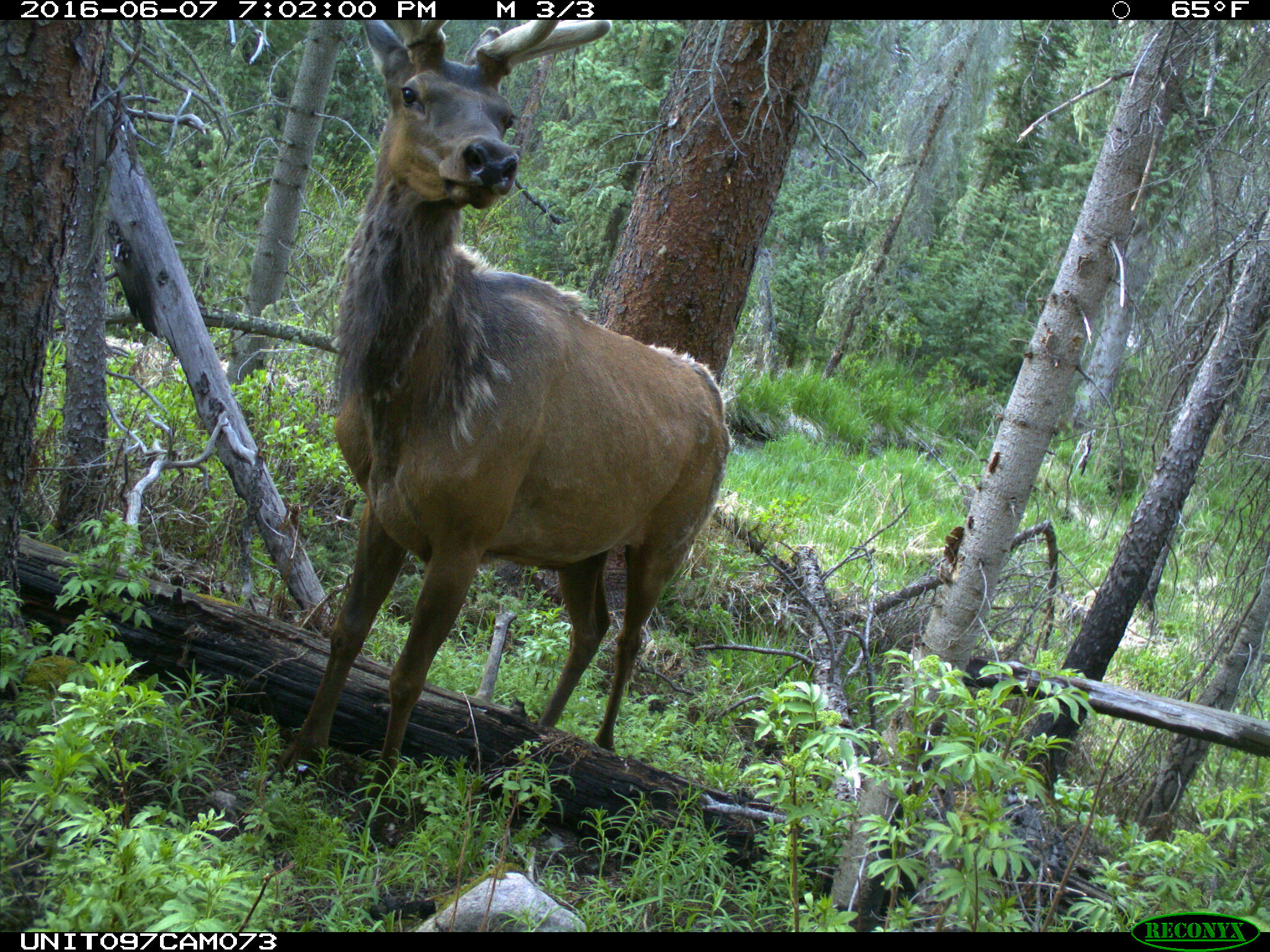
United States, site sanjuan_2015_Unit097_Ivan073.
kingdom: Animalia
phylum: Chordata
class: Mammalia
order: Artiodactyla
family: Cervidae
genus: Cervus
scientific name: Cervus elaphus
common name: red deer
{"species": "Cervus elaphus (red deer)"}